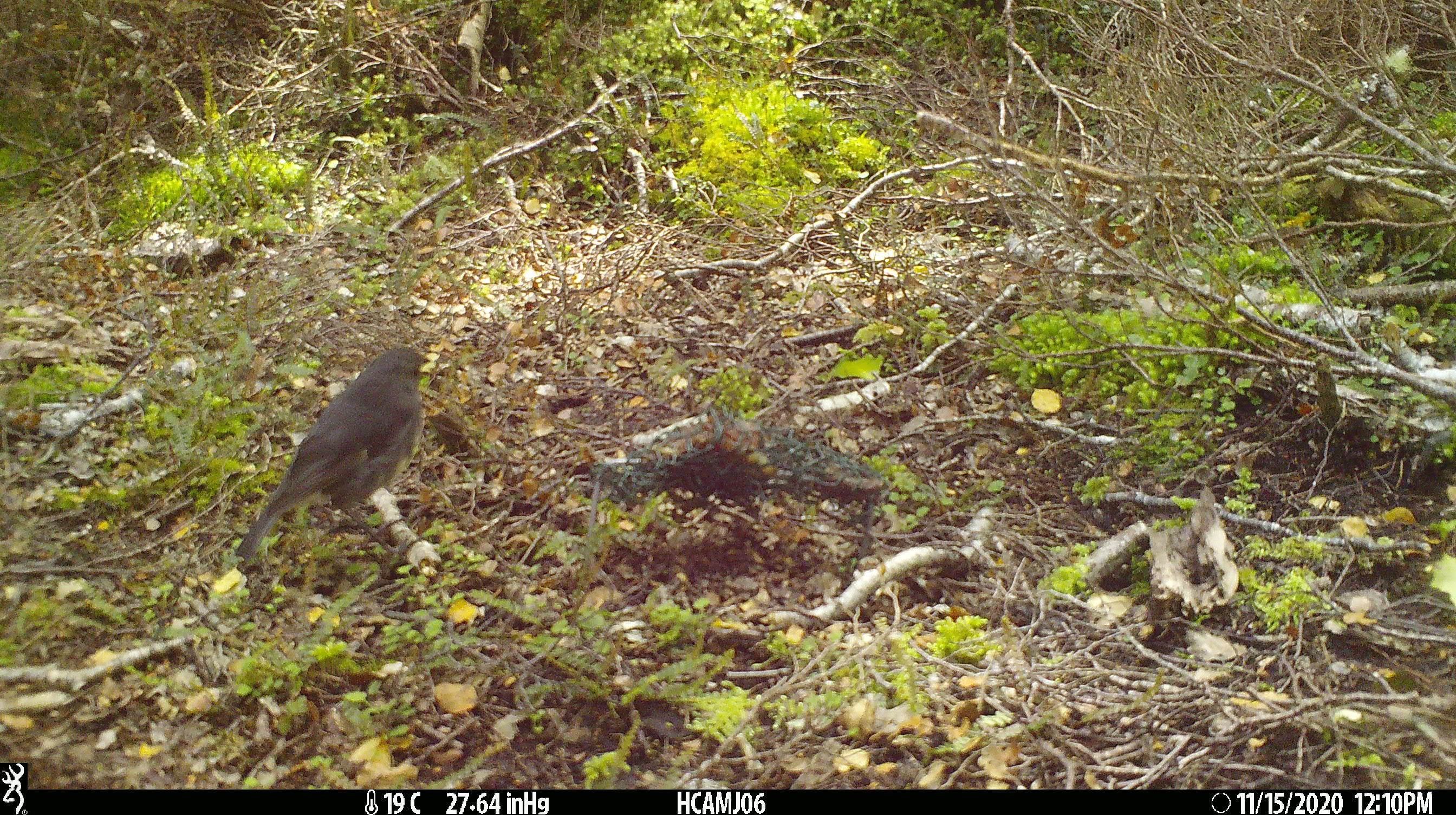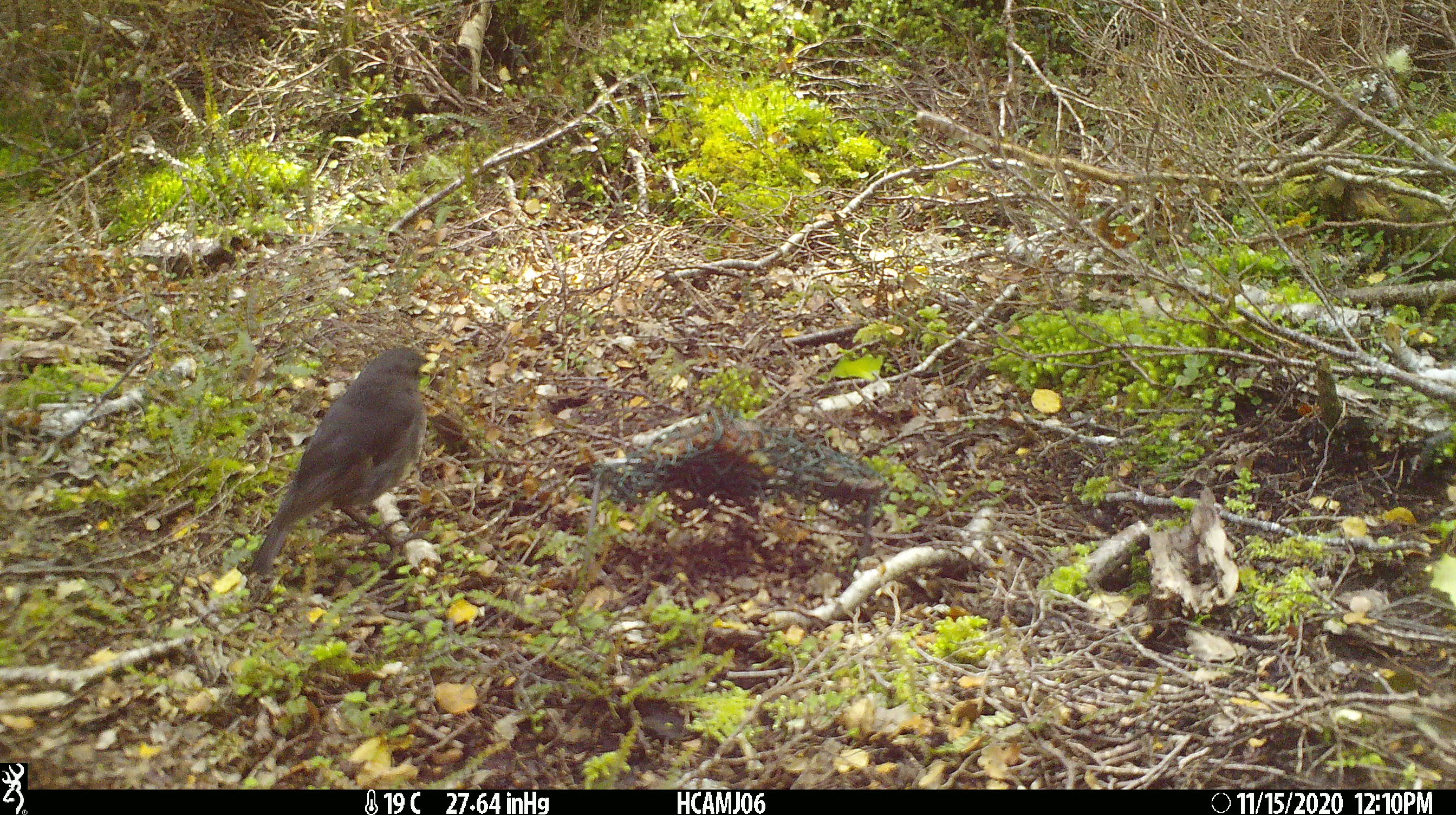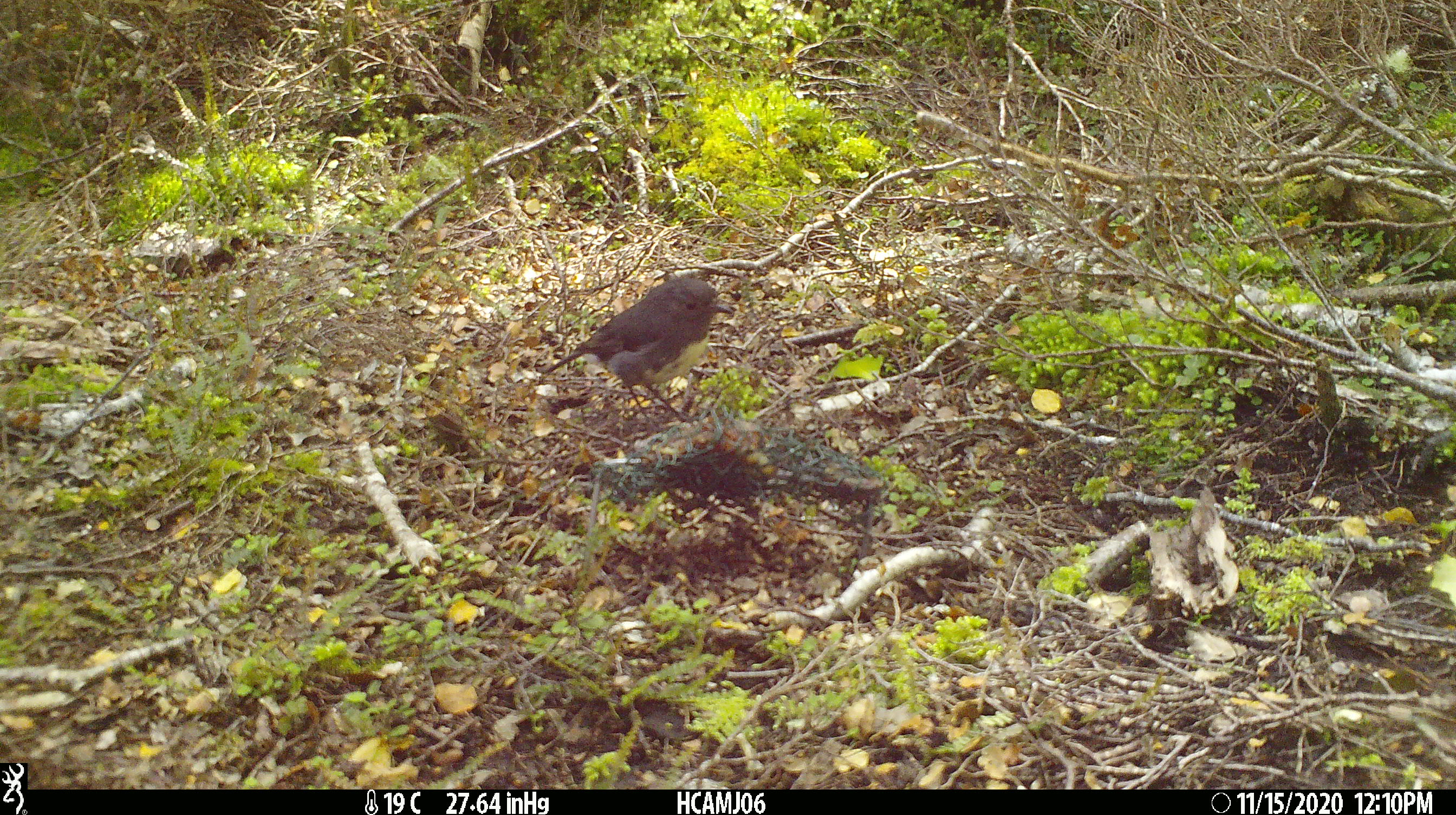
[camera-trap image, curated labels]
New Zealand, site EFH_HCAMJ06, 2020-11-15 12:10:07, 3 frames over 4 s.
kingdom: Animalia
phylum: Chordata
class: Aves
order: Passeriformes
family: Petroicidae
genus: Petroica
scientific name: Petroica australis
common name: new zealand robin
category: robin